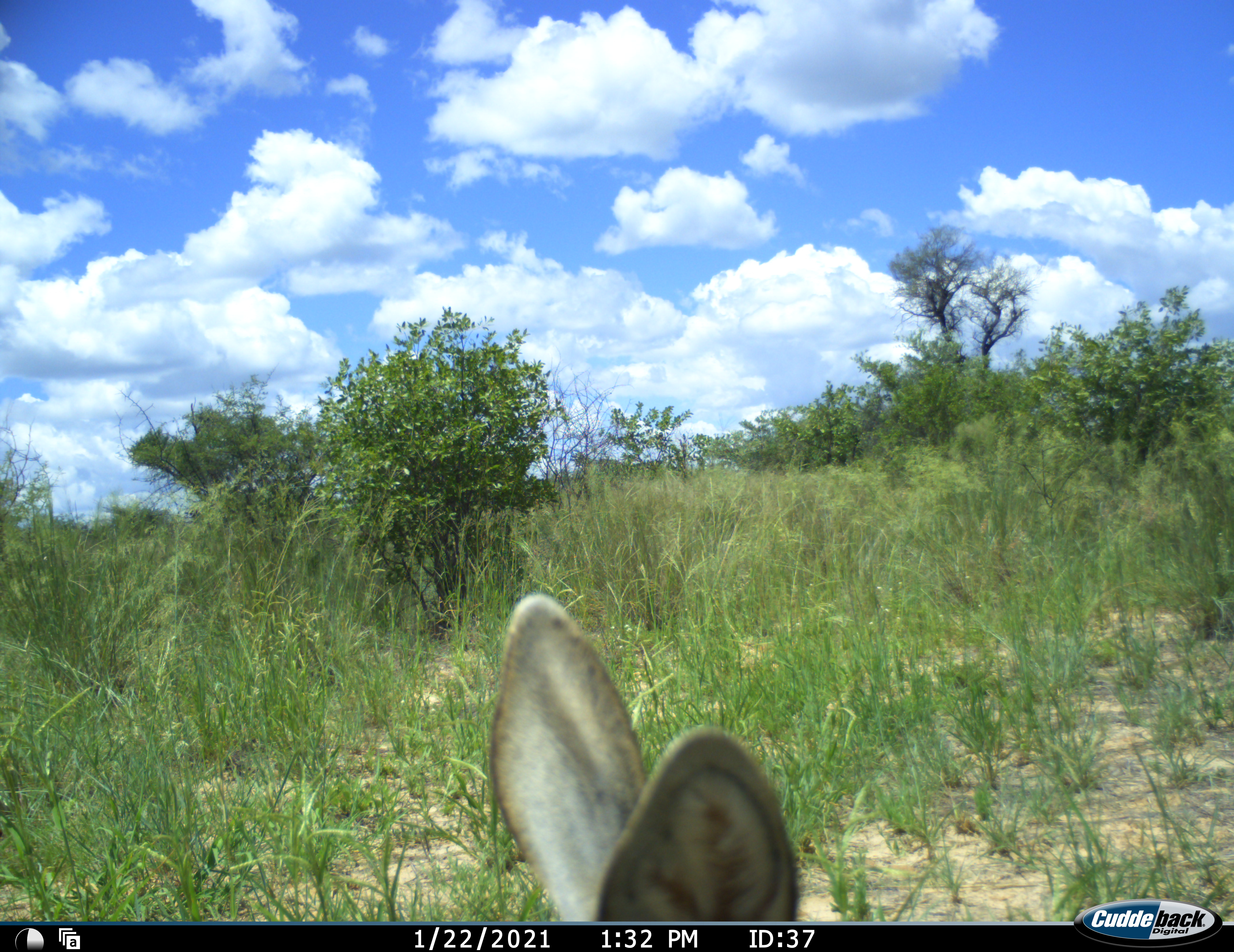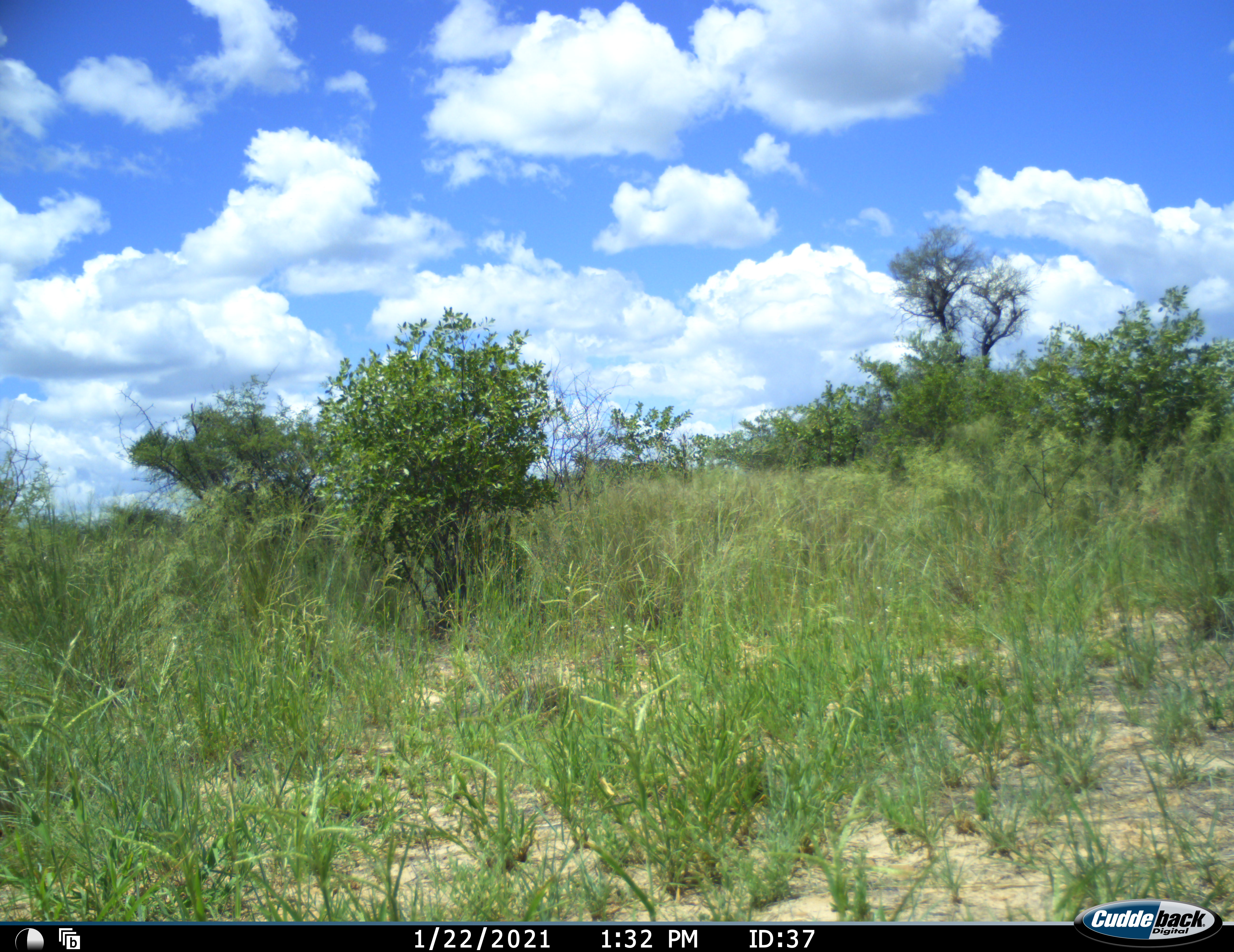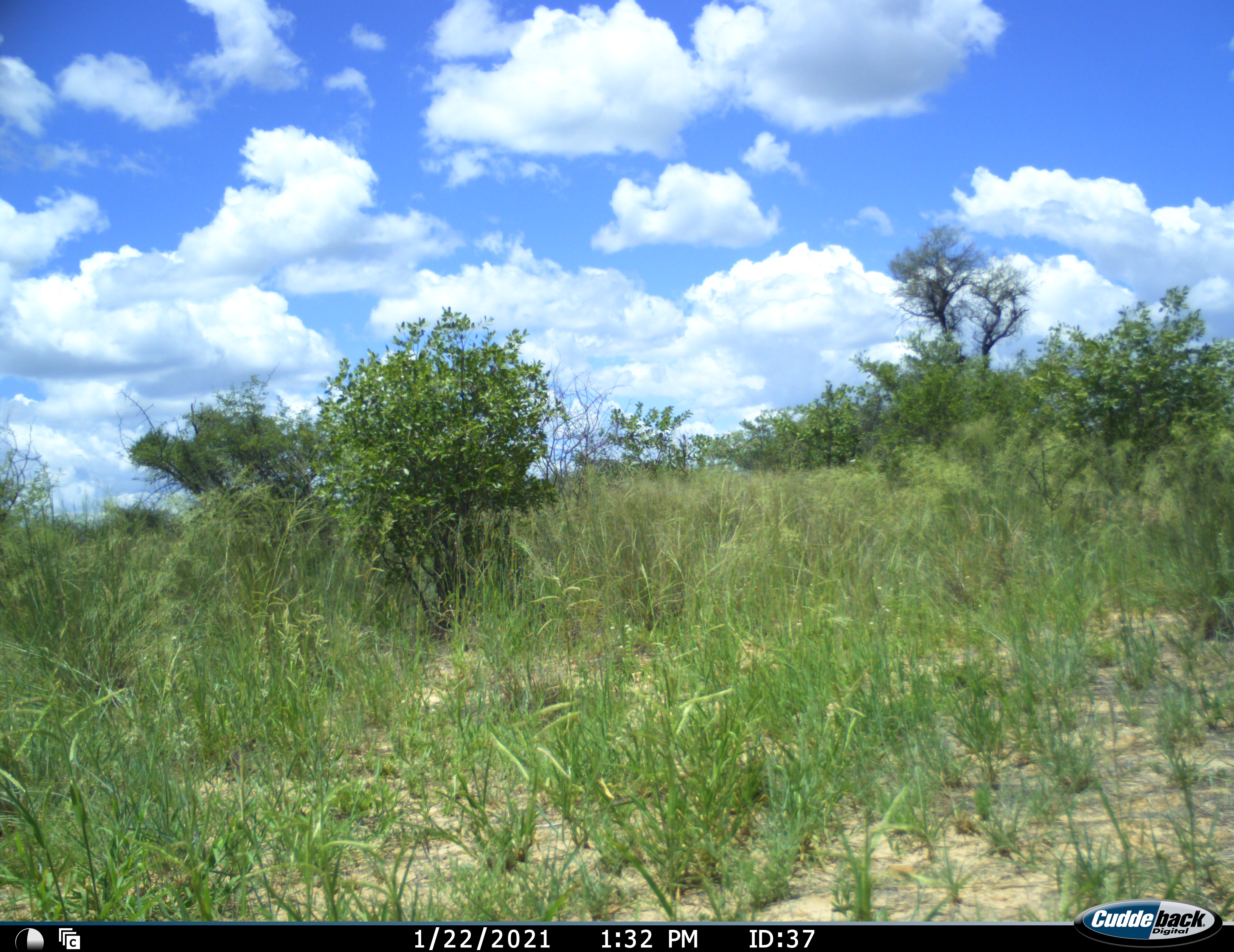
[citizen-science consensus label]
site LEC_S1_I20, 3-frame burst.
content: unidentified animal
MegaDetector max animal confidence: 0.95